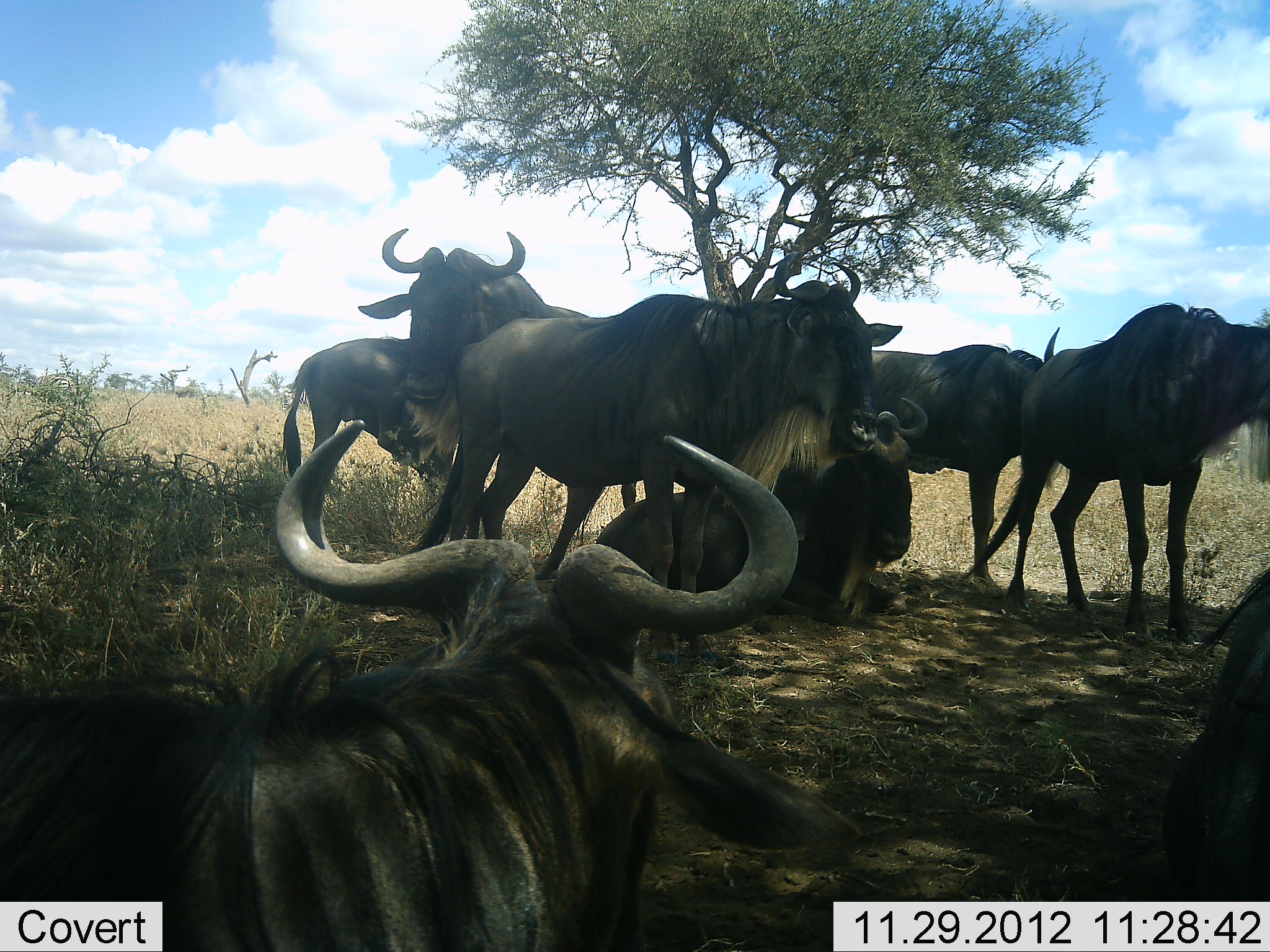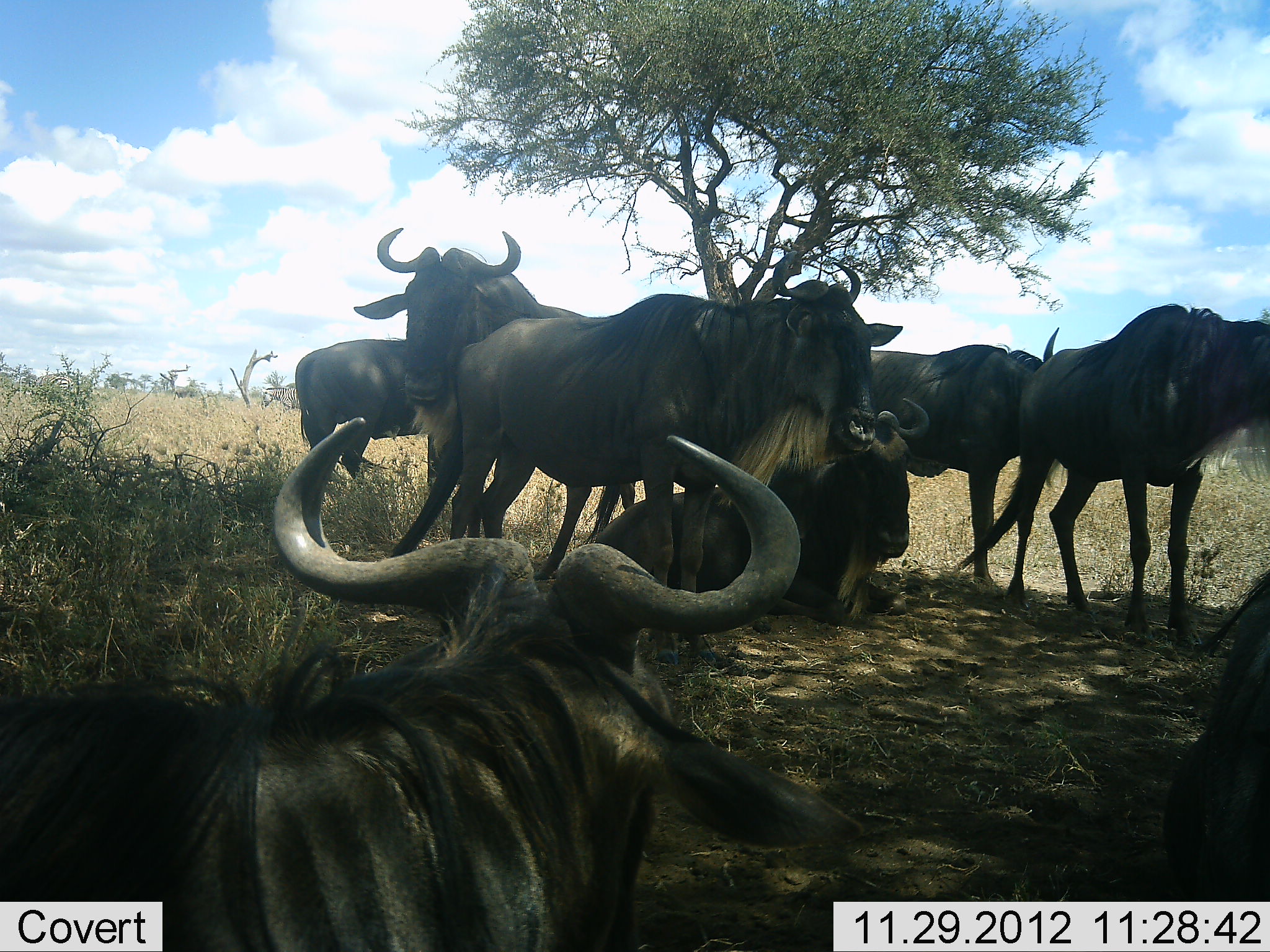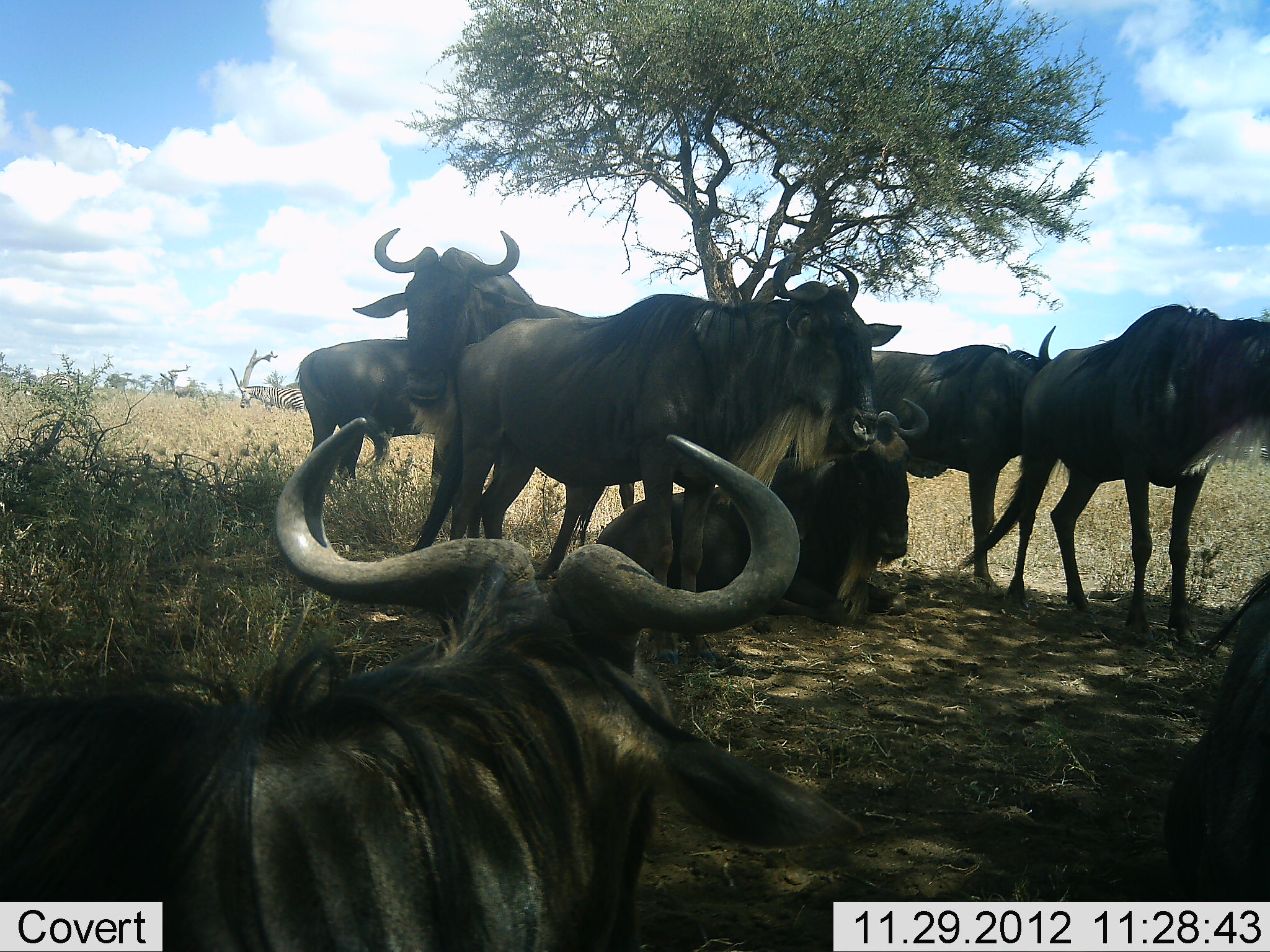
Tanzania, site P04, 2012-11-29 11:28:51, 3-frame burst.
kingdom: Animalia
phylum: Chordata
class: Mammalia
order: Artiodactyla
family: Bovidae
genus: Connochaetes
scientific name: Connochaetes taurinus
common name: blue wildebeest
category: wildebeest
Wildebeest (blue wildebeest) (Connochaetes taurinus), count 8. Behavior (volunteer vote fractions): standing 67%, resting 87%, moving 13%, interacting 13%. Young present (vote fraction): 0%. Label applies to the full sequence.